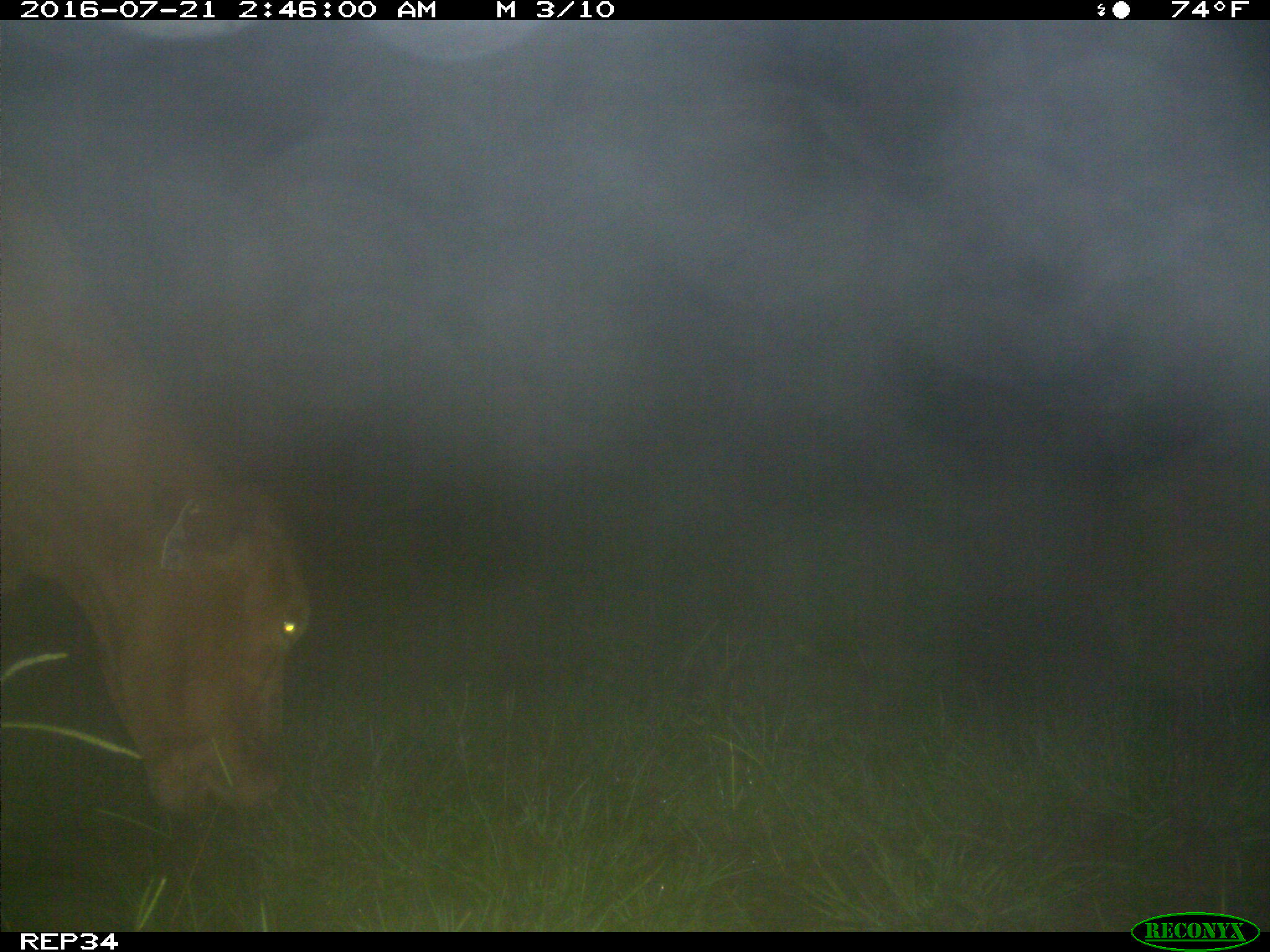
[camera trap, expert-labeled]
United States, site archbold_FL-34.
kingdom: Animalia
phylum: Chordata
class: Mammalia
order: Artiodactyla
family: Bovidae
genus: Bos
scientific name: Bos taurus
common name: domestic cow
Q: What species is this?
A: Bos taurus (domestic cow).